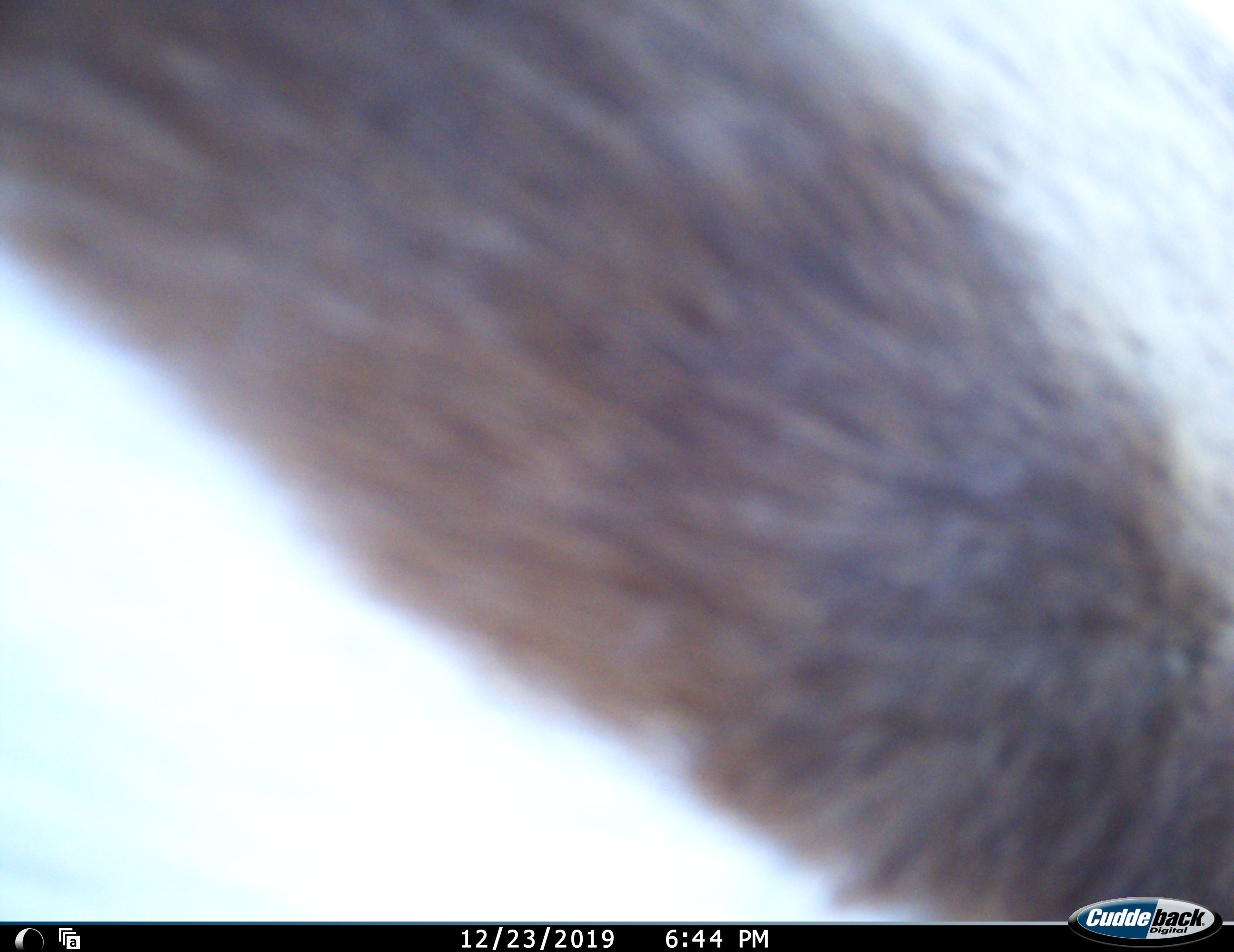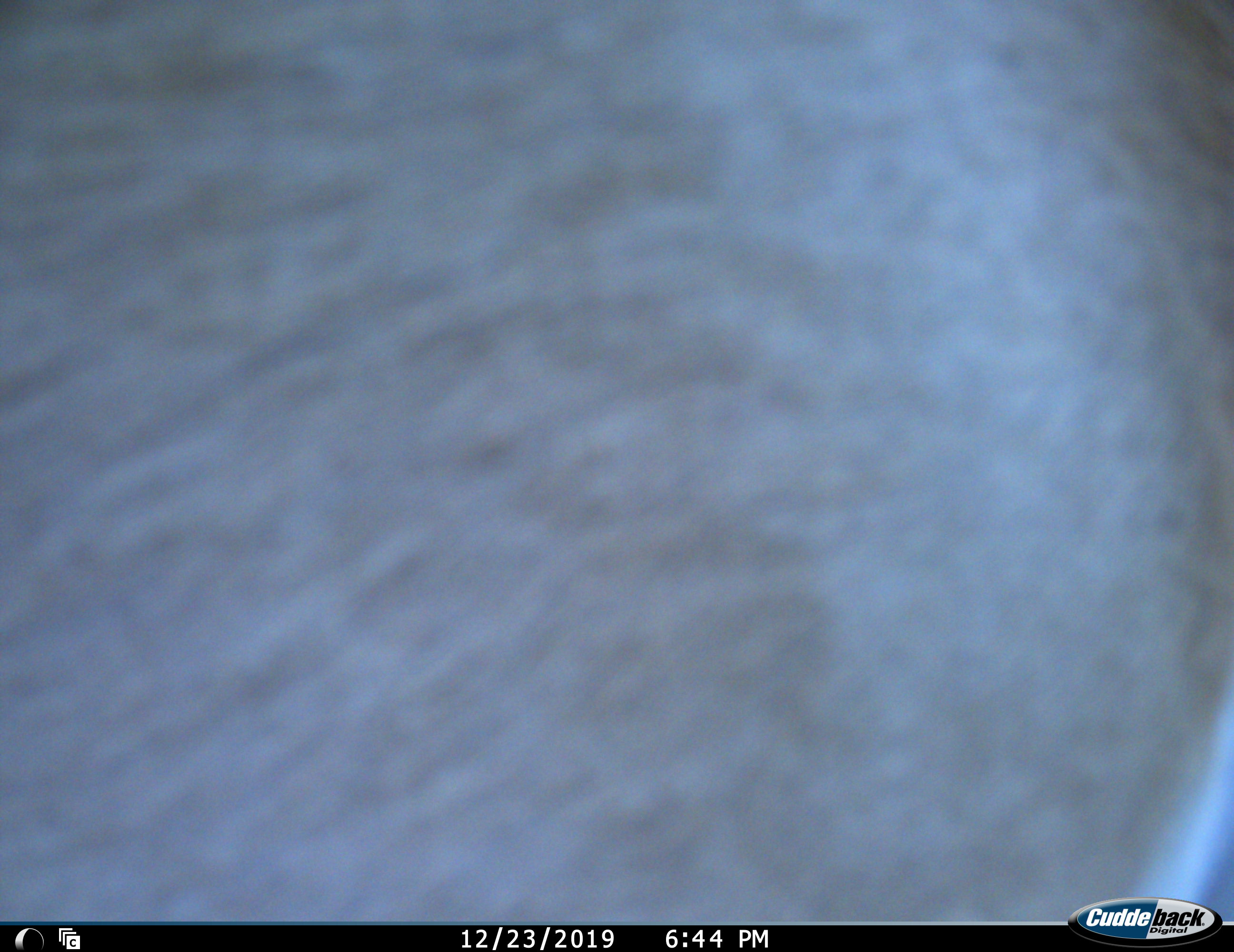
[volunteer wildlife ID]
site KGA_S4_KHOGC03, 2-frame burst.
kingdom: Animalia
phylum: Chordata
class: Mammalia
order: Artiodactyla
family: Bovidae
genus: Antidorcas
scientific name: Antidorcas marsupialis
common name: springbok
Springbok (Antidorcas marsupialis), count 1. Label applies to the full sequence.